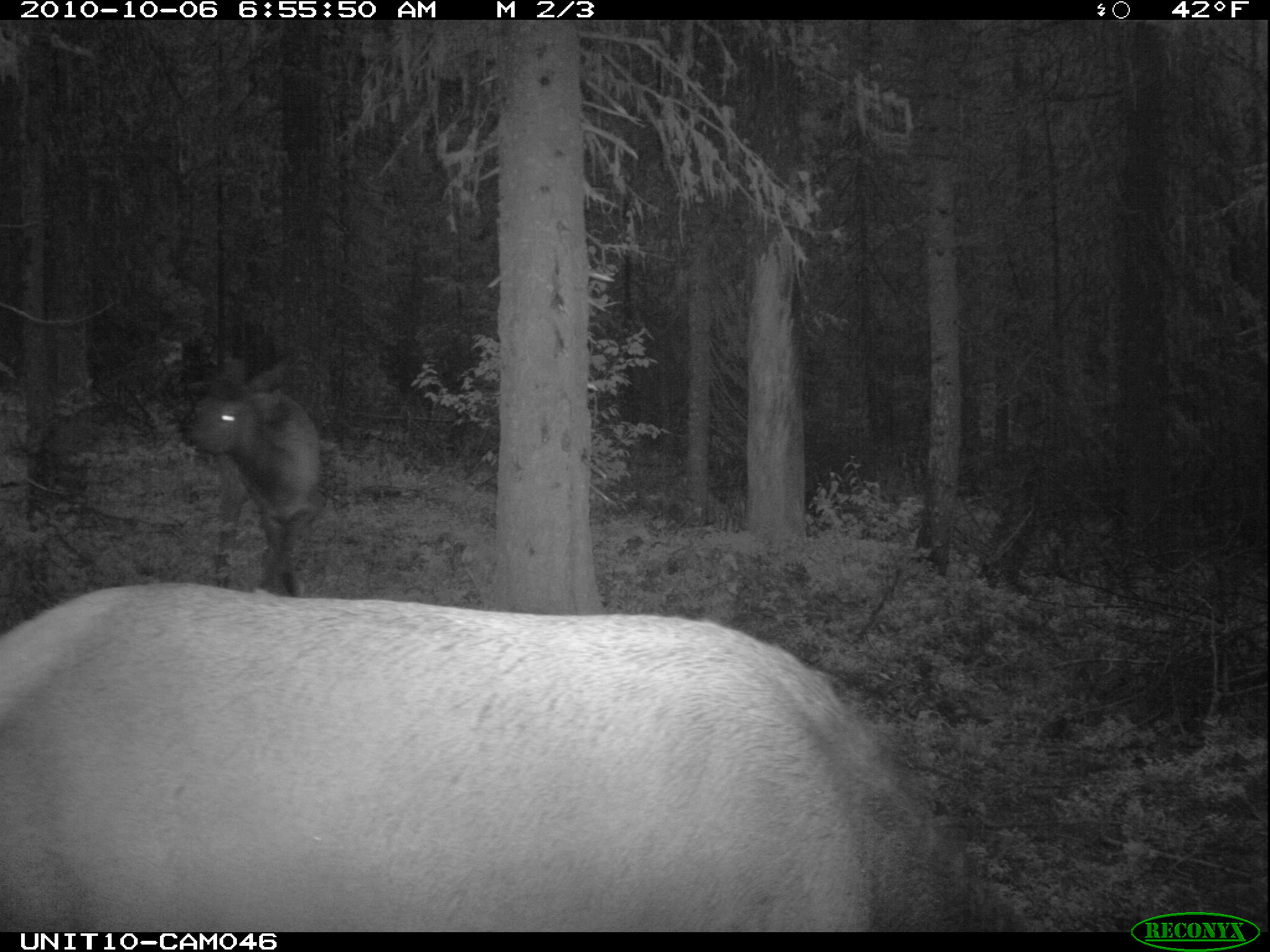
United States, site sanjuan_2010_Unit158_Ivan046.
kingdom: Animalia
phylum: Chordata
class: Mammalia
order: Artiodactyla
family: Cervidae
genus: Cervus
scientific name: Cervus elaphus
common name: red deer